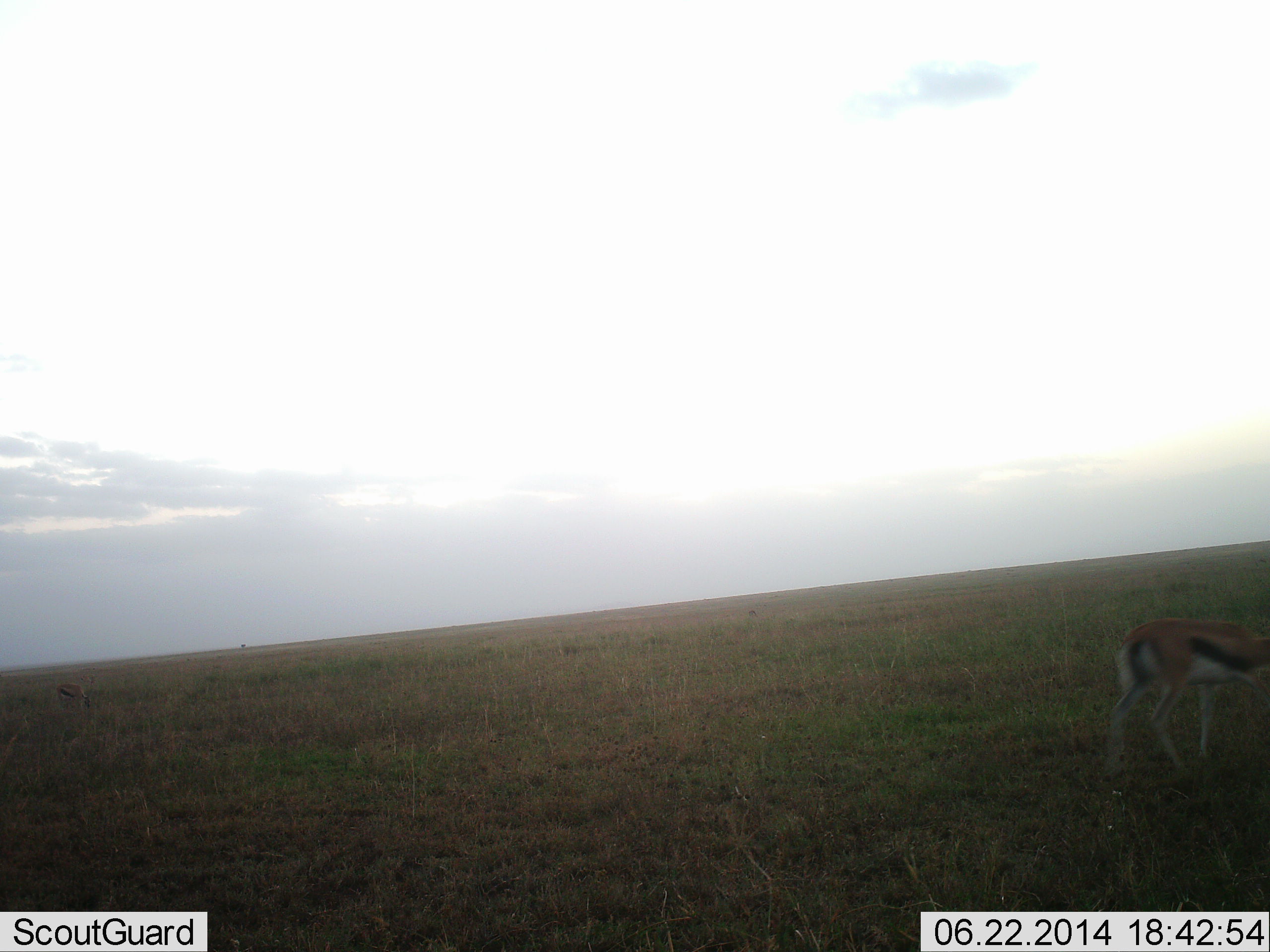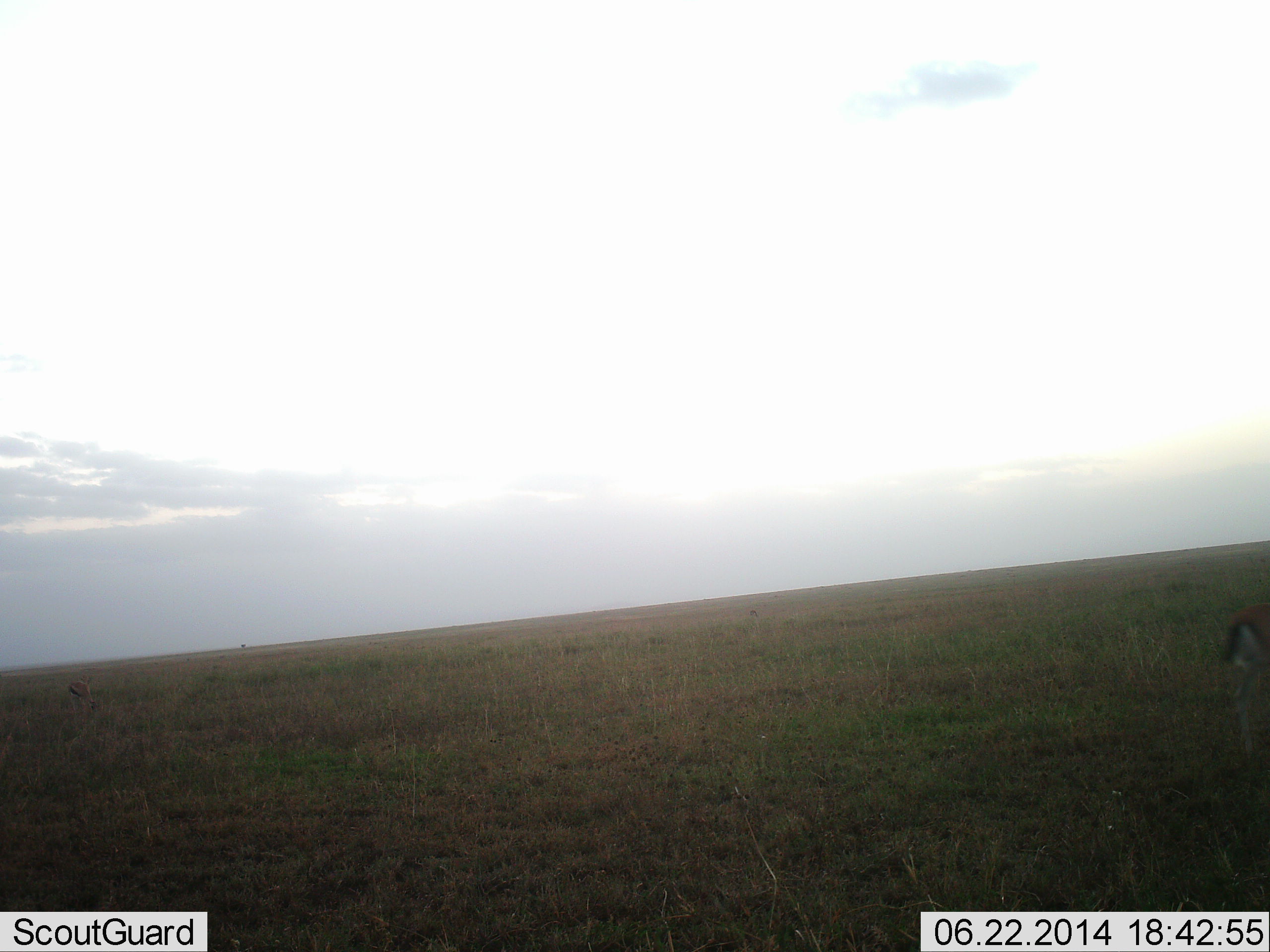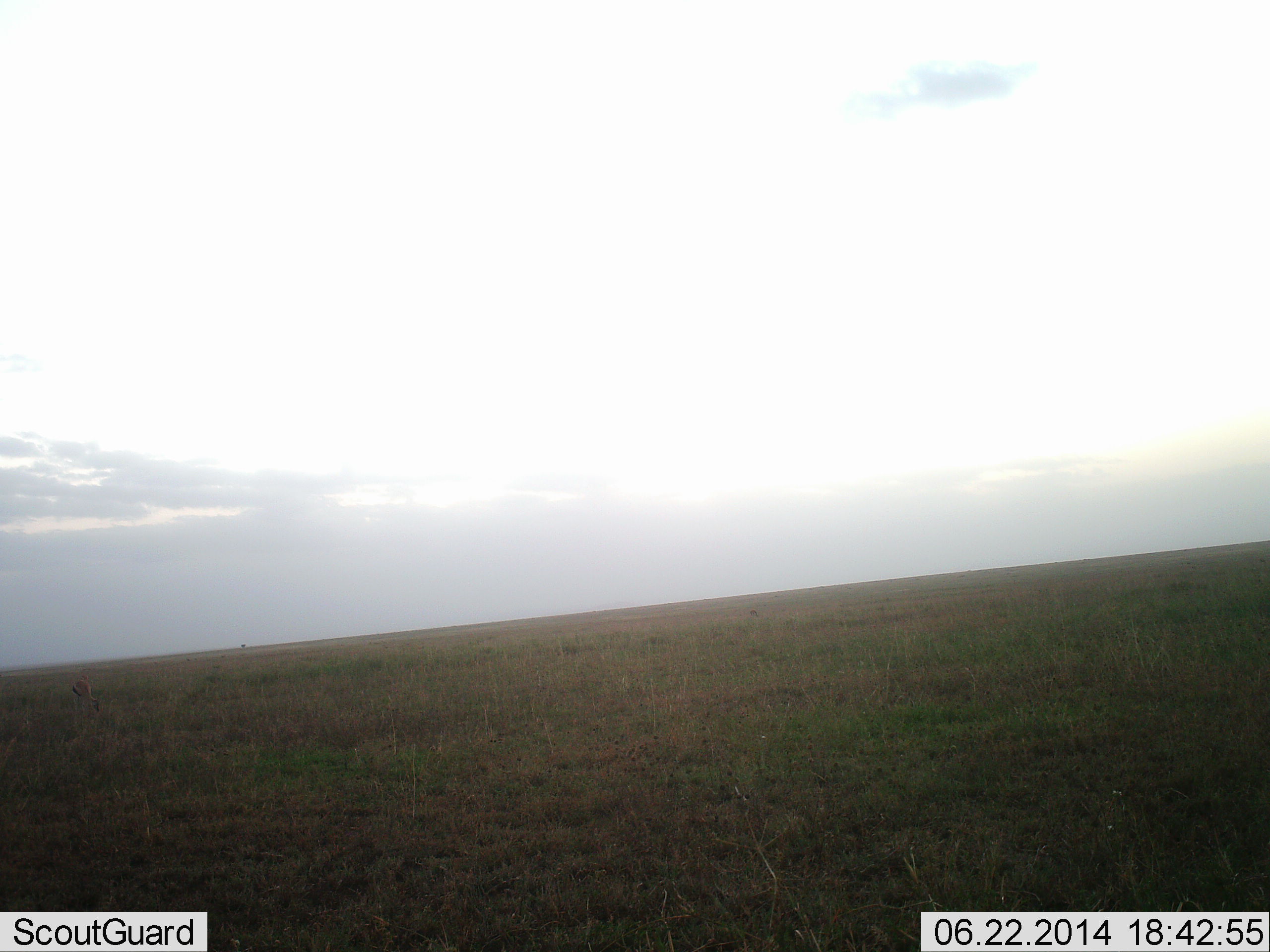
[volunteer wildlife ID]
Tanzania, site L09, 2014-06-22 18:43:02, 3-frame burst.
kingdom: Animalia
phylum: Chordata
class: Mammalia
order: Artiodactyla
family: Bovidae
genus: Eudorcas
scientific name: Eudorcas thomsonii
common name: thomson's gazelle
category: gazellethomsons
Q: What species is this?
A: Gazellethomsons (thomson's gazelle) (Eudorcas thomsonii).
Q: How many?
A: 1.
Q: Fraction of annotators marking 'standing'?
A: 10%.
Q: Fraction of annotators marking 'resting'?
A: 0%.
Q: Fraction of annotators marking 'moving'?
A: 90%.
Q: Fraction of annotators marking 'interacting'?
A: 0%.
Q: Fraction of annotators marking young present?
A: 0%.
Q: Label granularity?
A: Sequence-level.